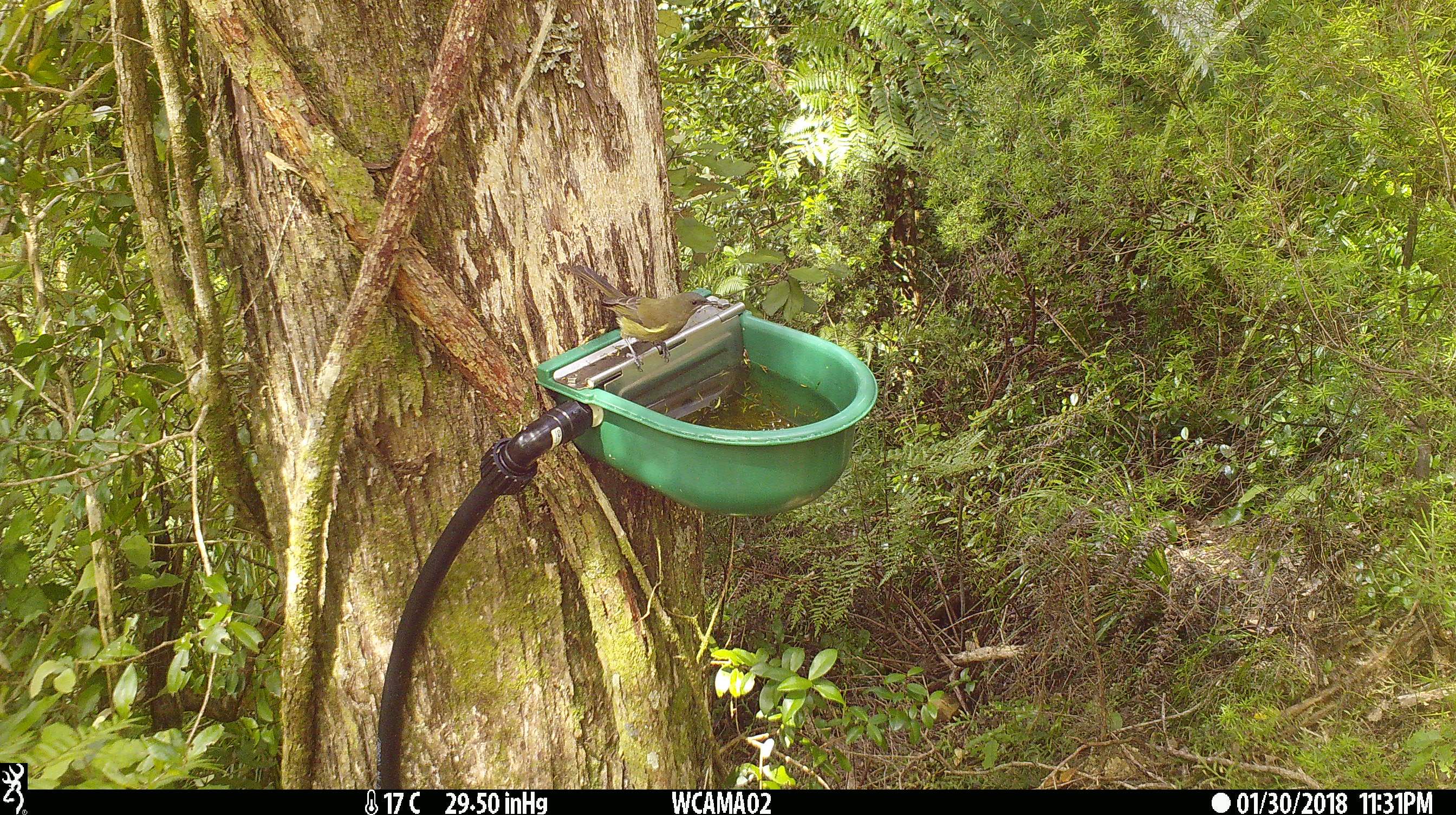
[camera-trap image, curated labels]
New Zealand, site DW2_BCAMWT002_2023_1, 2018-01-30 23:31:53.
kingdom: Animalia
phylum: Chordata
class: Aves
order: Passeriformes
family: Meliphagidae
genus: Anthornis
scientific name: Anthornis melanura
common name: new zealand bellbird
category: bellbird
Bellbird (new zealand bellbird) (Anthornis melanura).